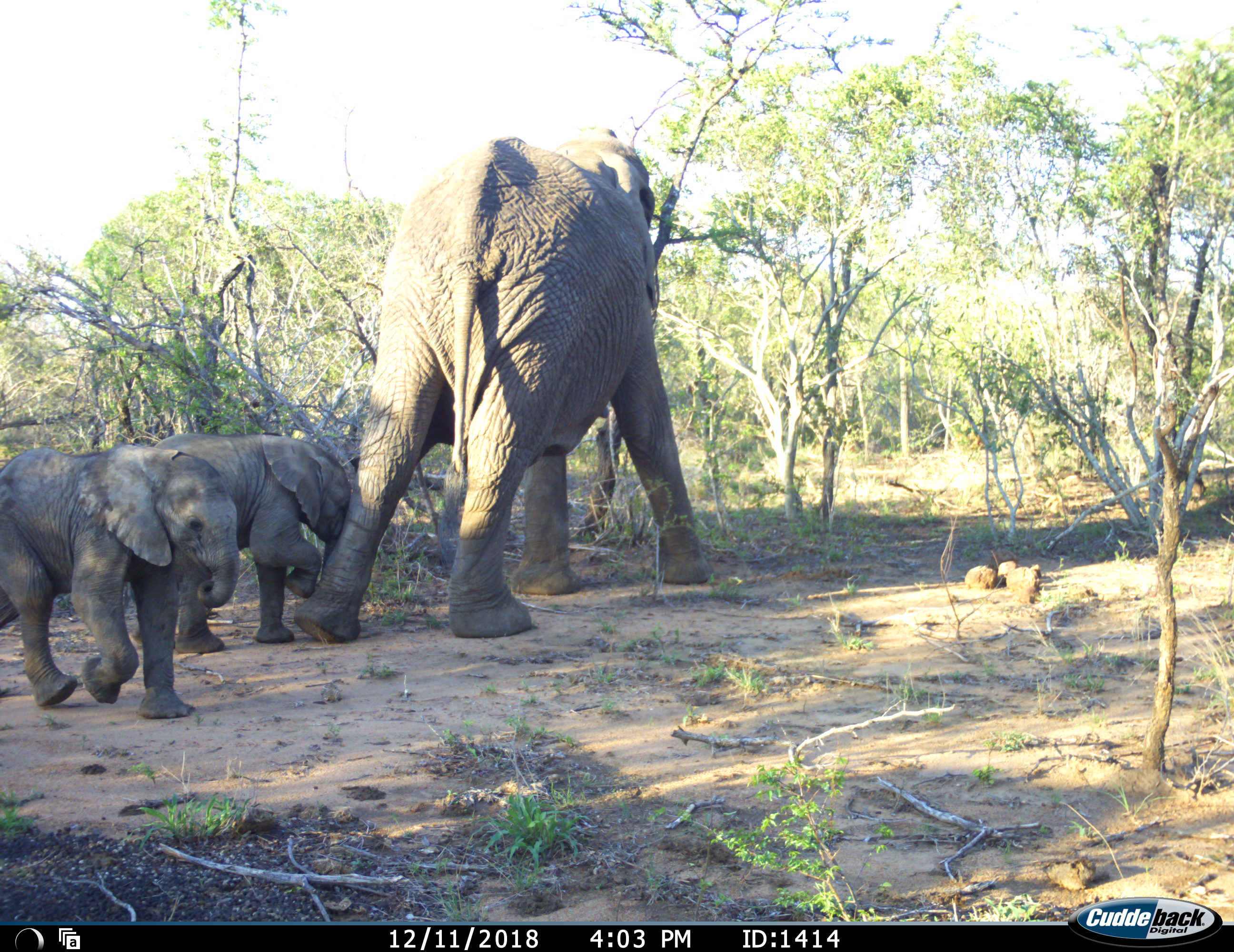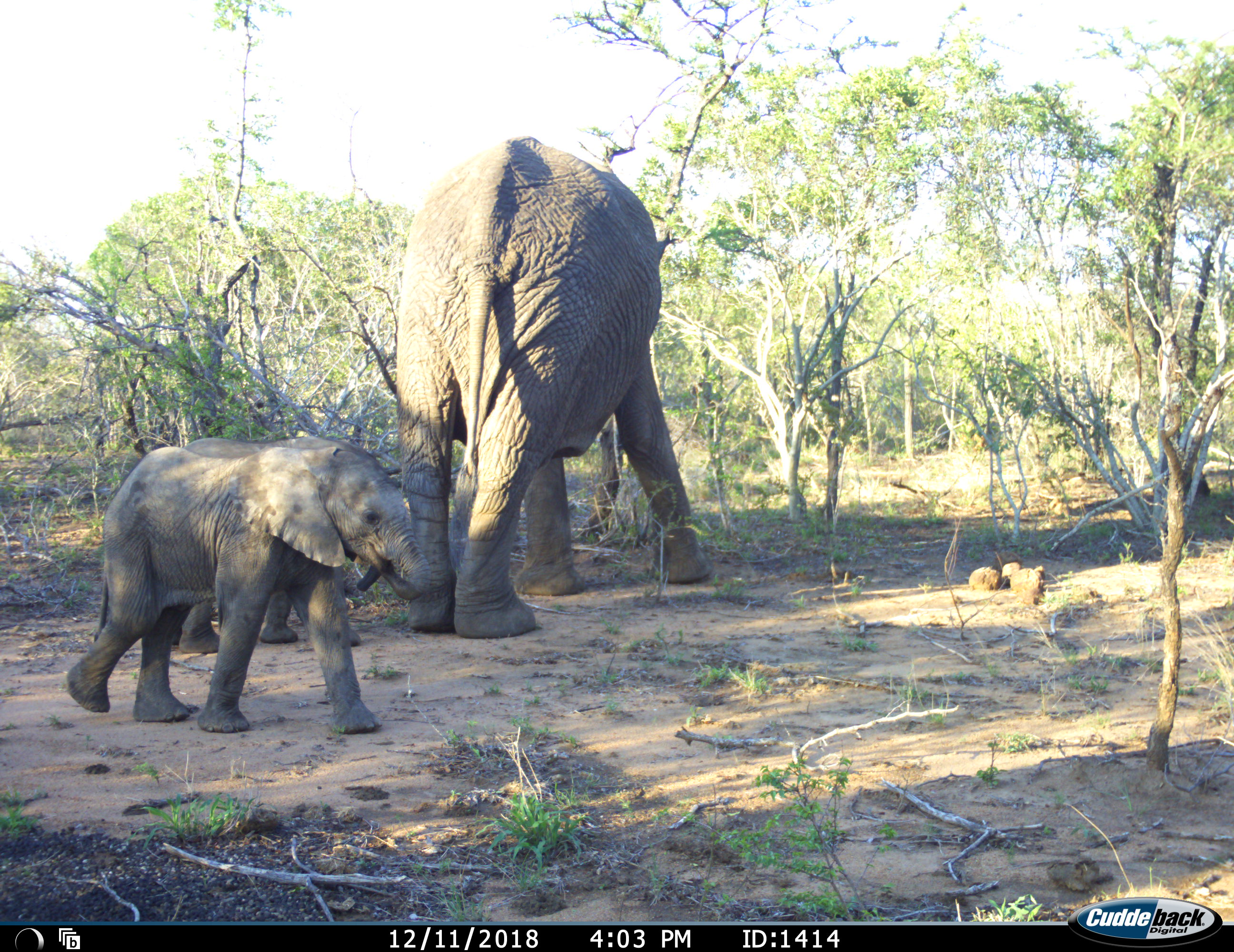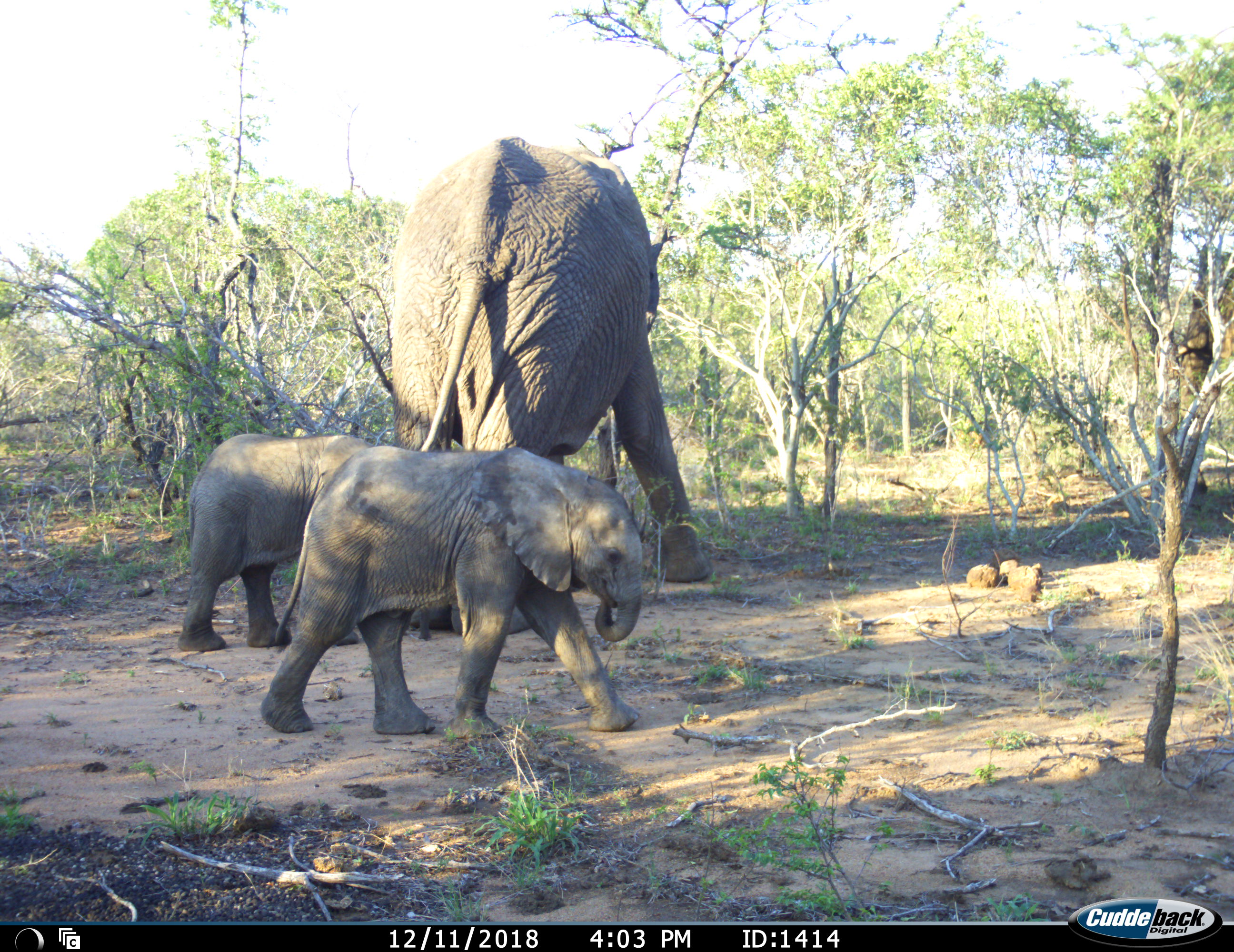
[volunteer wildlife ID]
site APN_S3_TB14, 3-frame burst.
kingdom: Animalia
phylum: Chordata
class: Mammalia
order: Proboscidea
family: Elephantidae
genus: Loxodonta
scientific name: Loxodonta africana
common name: african bush elephant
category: elephant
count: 3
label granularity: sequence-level